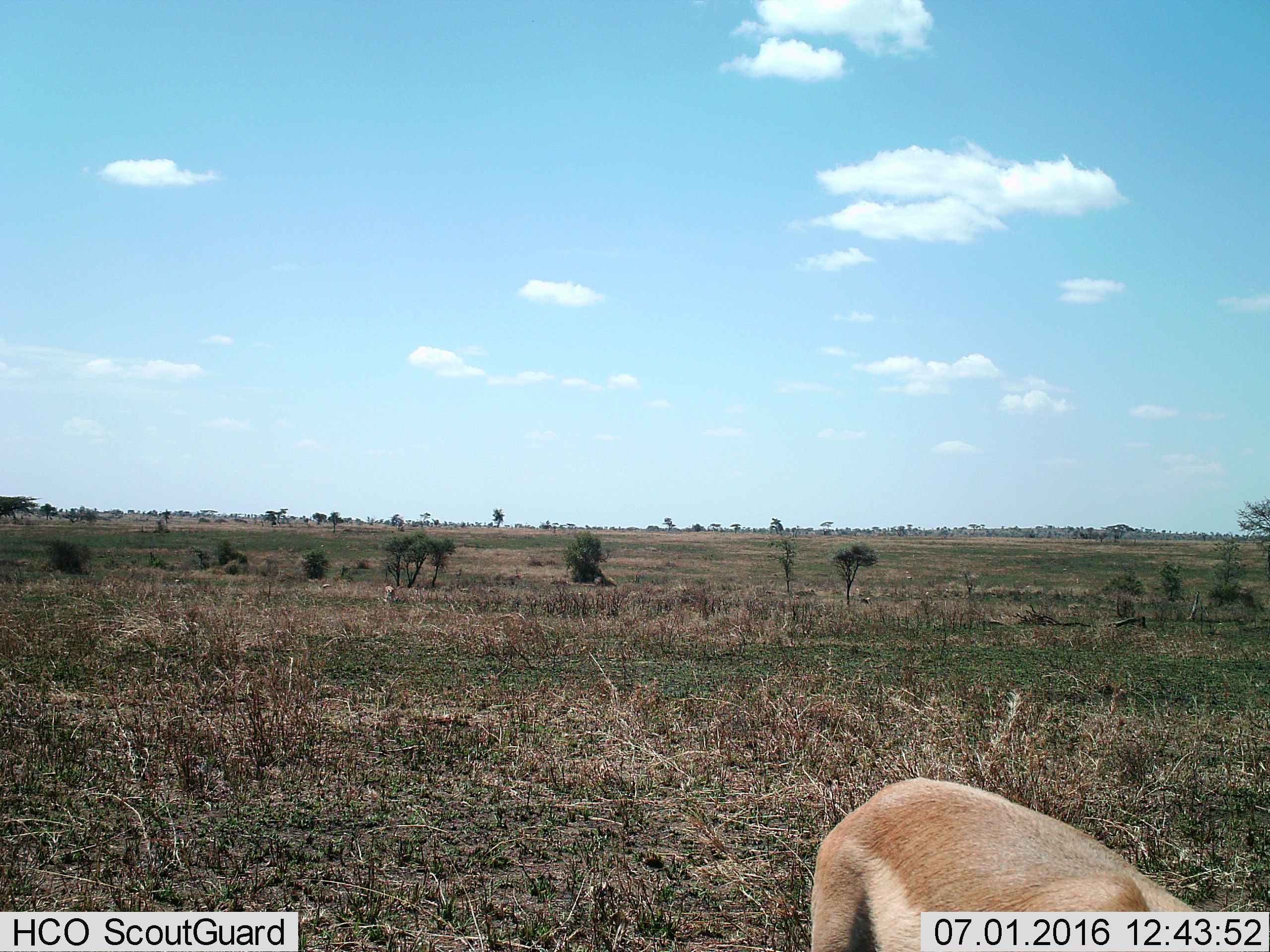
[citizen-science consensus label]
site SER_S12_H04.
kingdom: Animalia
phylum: Chordata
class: Mammalia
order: Artiodactyla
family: Bovidae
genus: Eudorcas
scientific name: Eudorcas thomsonii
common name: thomson's gazelle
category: gazellethomsons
Gazellethomsons (thomson's gazelle) (Eudorcas thomsonii), count 3. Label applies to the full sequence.